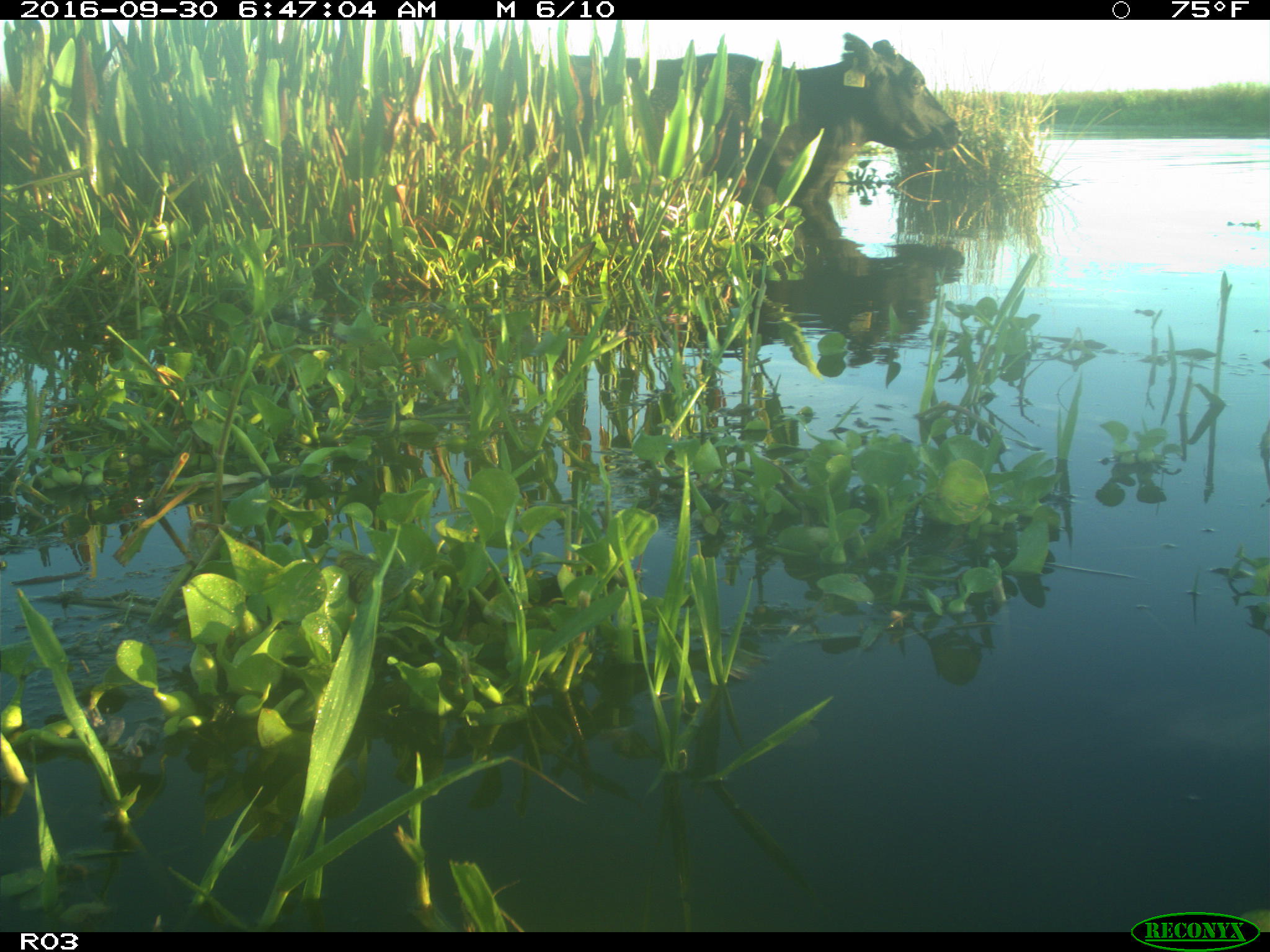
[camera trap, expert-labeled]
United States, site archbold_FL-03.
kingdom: Animalia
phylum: Chordata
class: Mammalia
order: Artiodactyla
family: Bovidae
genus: Bos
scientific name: Bos taurus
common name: domestic cow